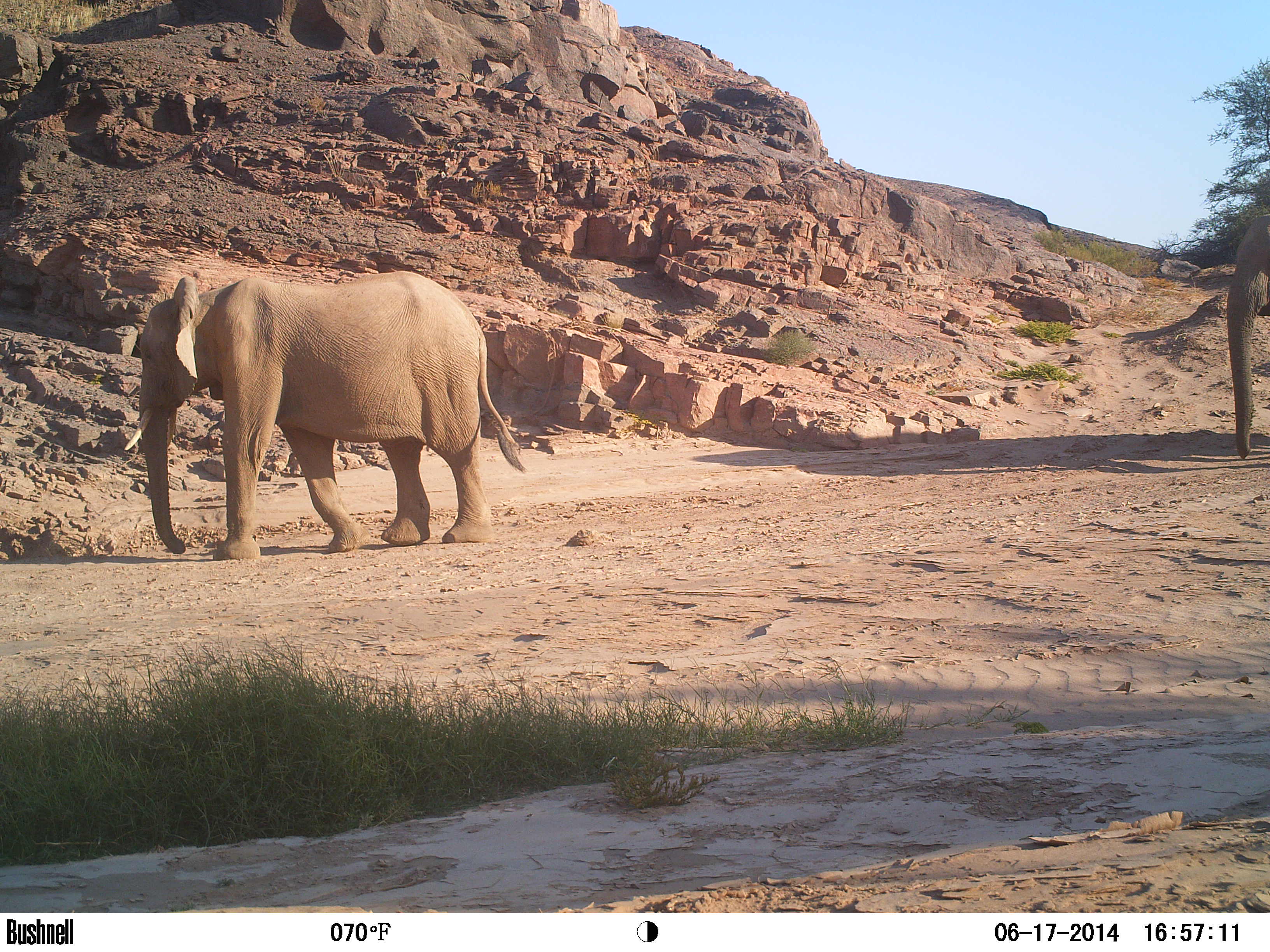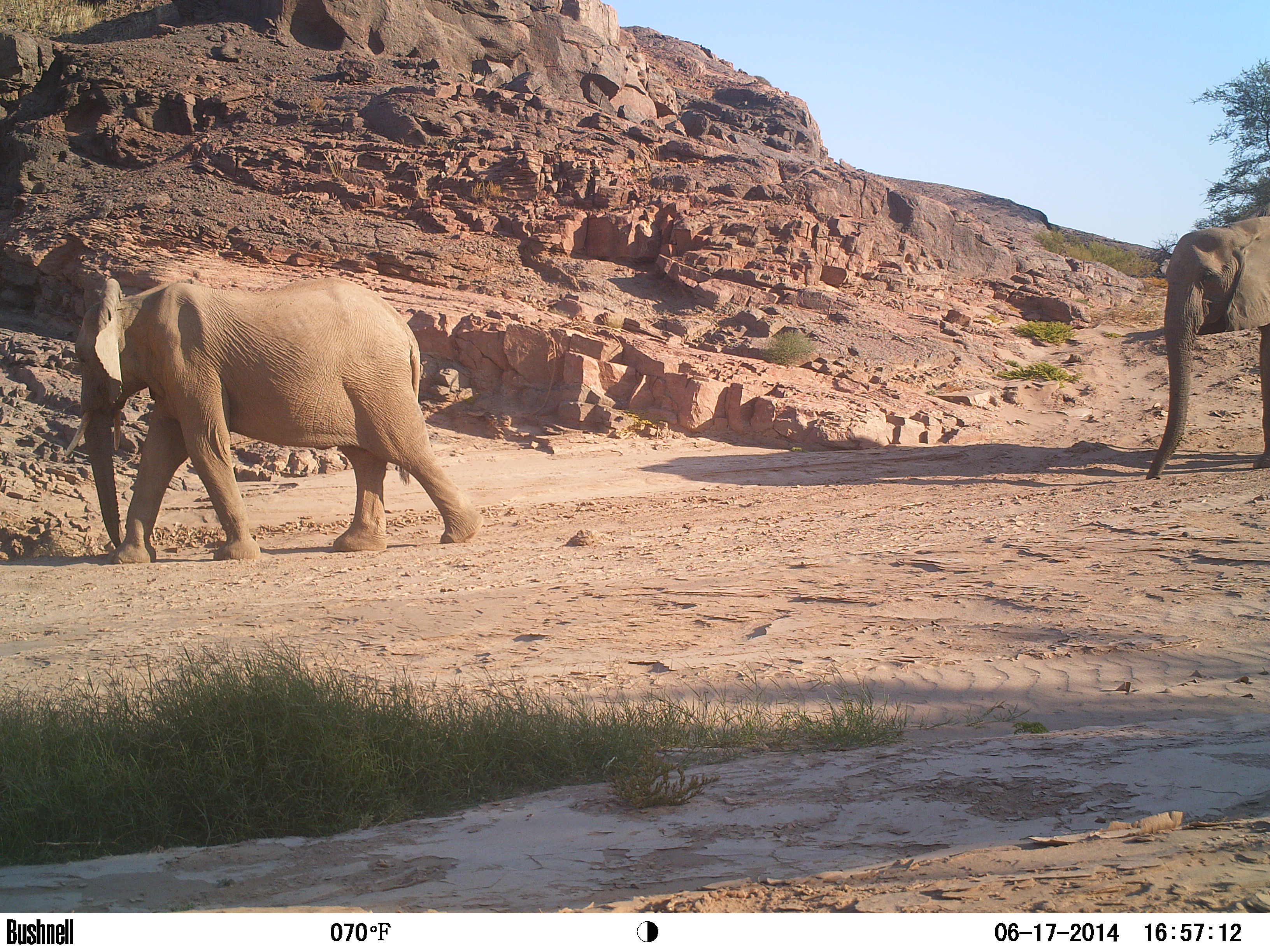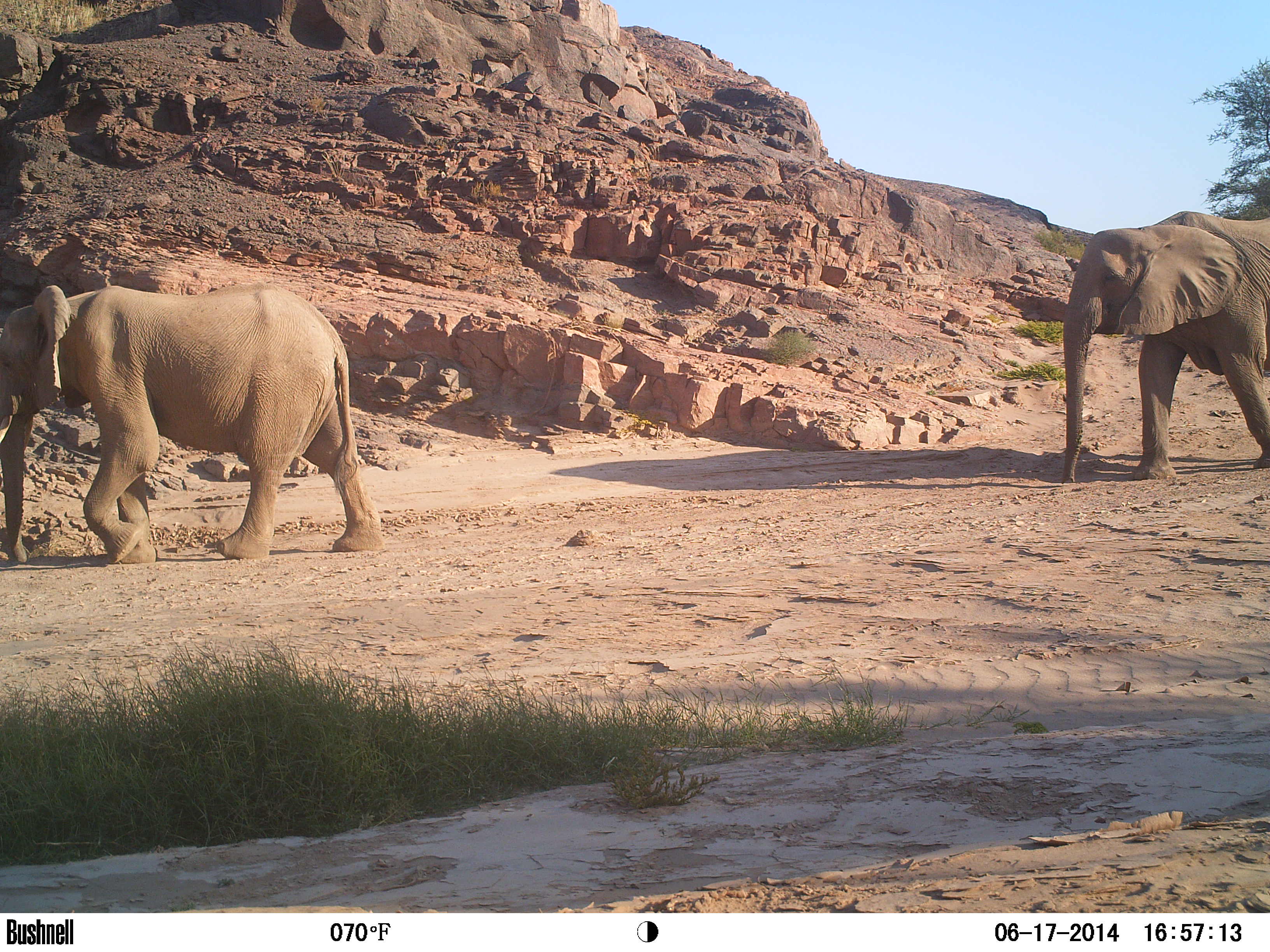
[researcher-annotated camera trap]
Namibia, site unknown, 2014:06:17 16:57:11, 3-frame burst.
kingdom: Animalia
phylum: Chordata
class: Mammalia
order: Proboscidea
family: Elephantidae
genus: Loxodonta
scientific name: Loxodonta africana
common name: african elephant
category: loxodanta africana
Loxodanta africana (african elephant) (Loxodonta africana).